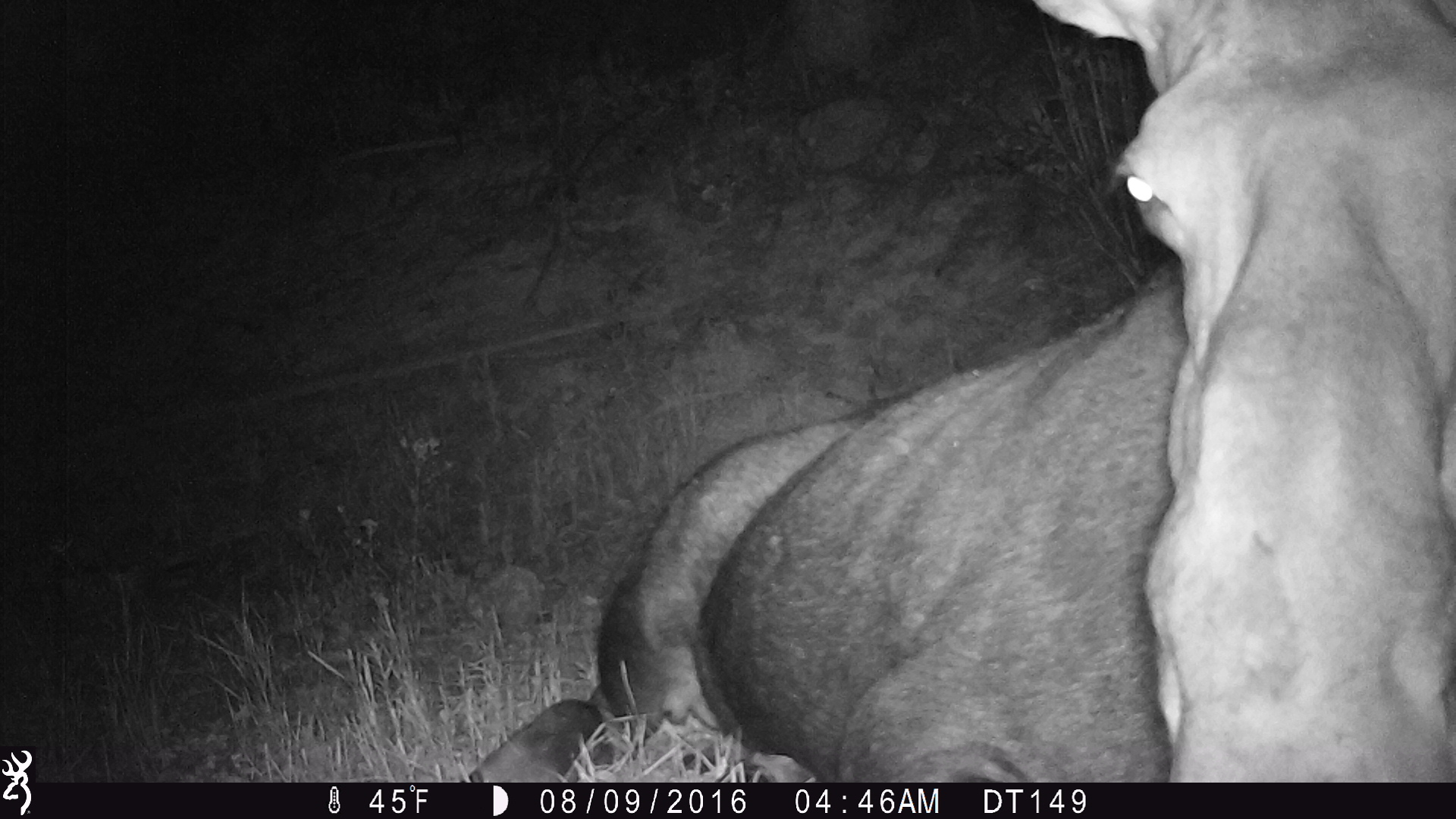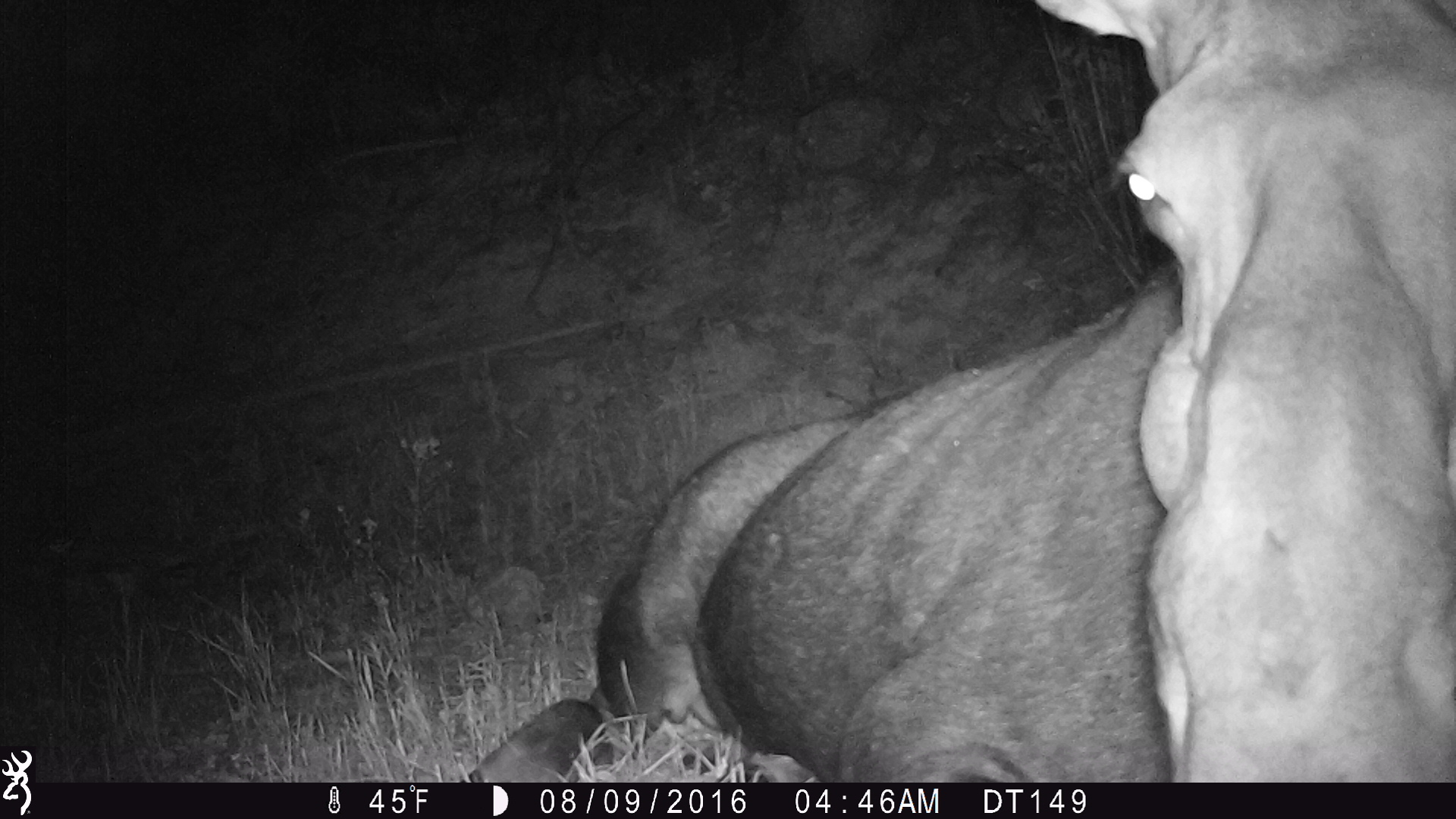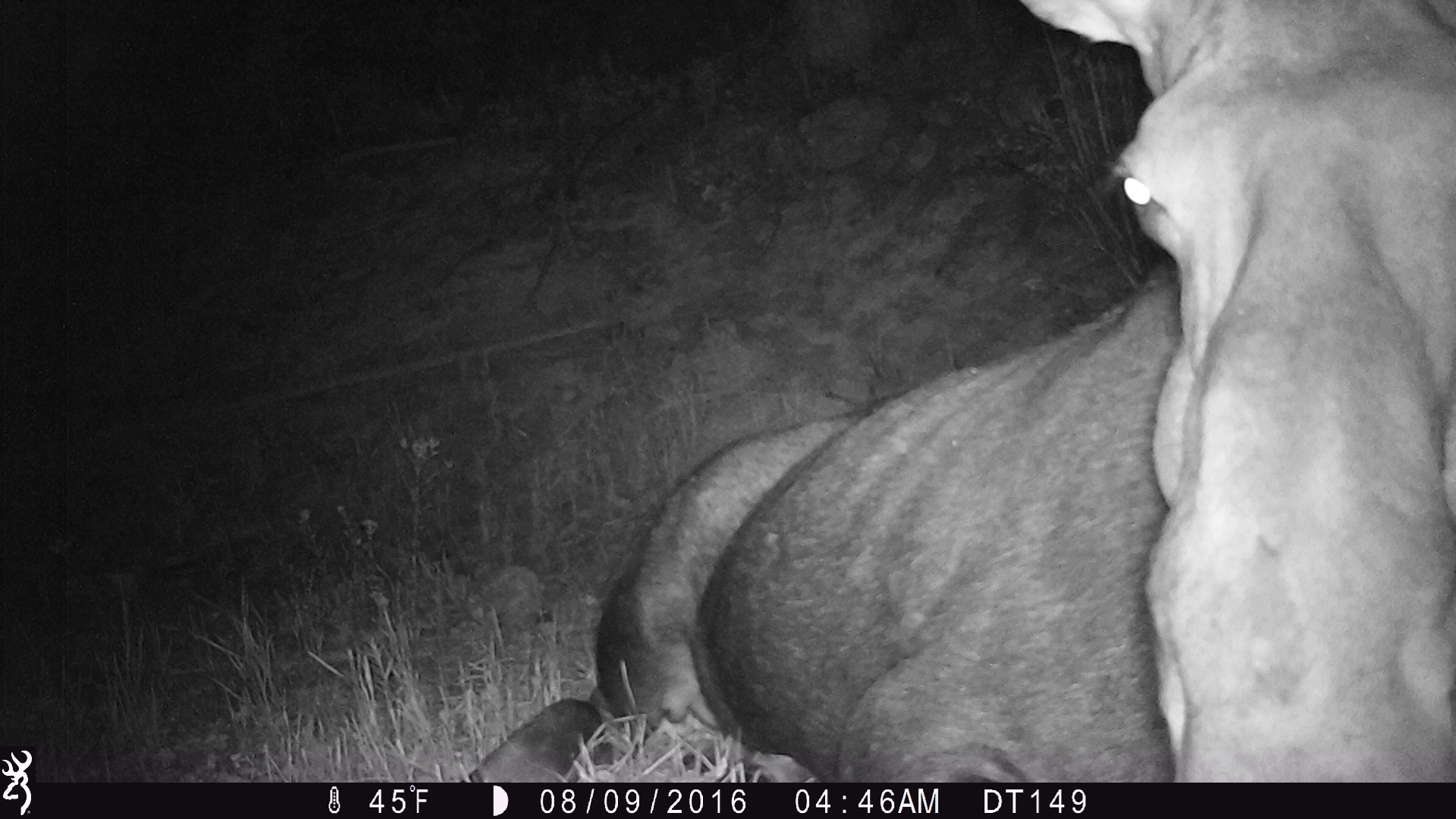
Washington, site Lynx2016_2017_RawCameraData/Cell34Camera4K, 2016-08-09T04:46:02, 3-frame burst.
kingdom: Animalia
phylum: Chordata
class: Mammalia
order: Artiodactyla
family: Cervidae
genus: Alces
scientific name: Alces alces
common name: moose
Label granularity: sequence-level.